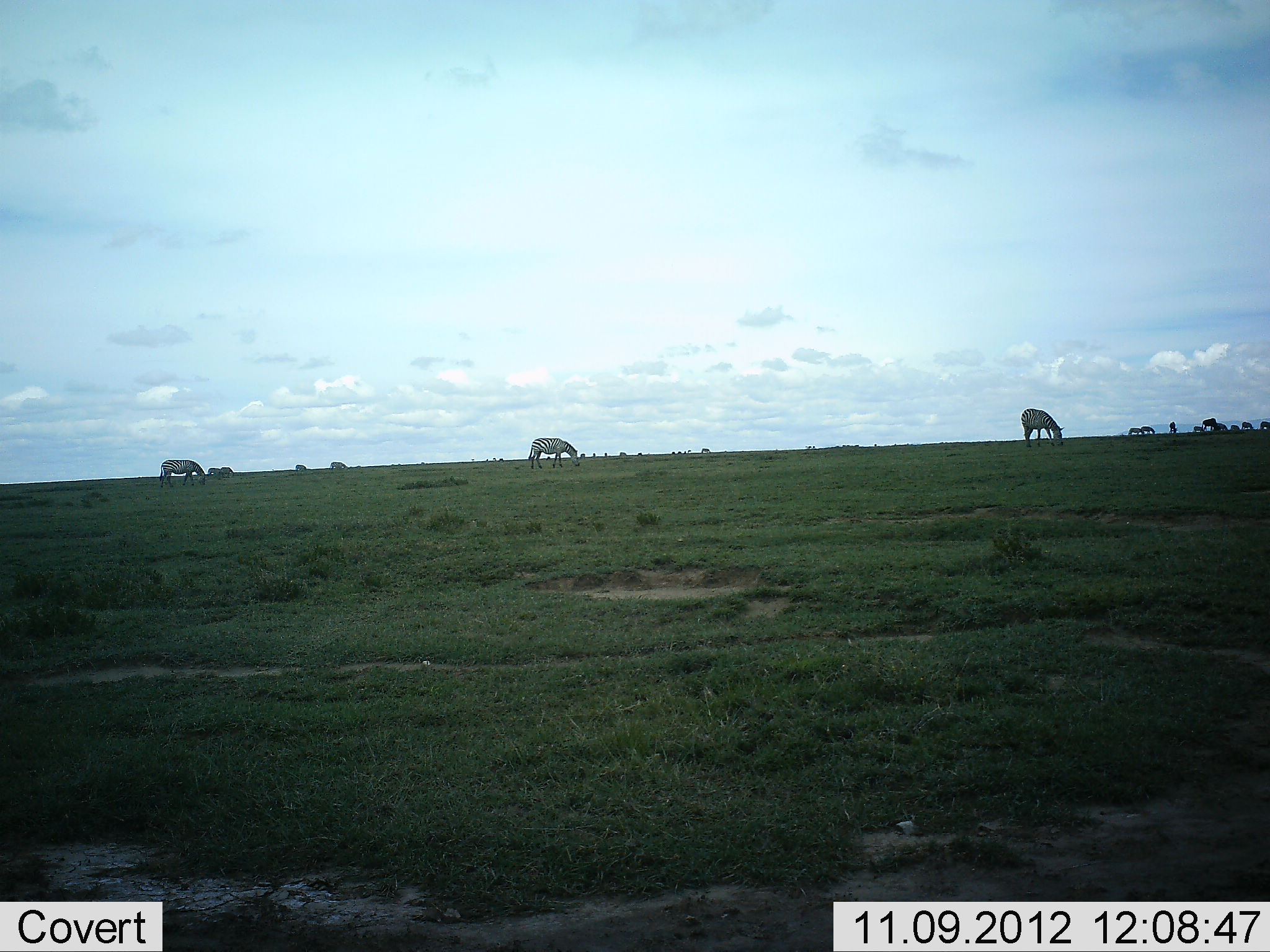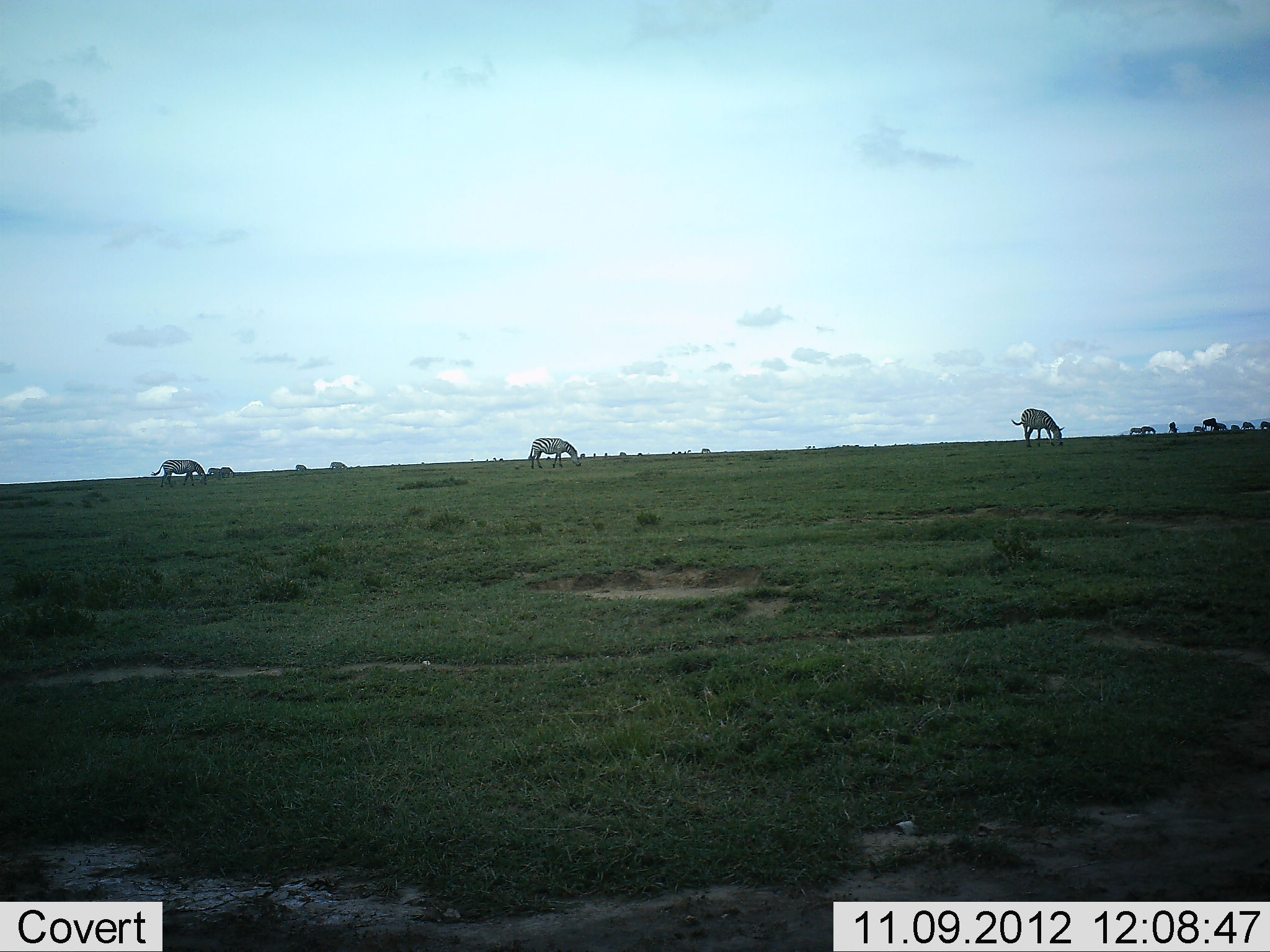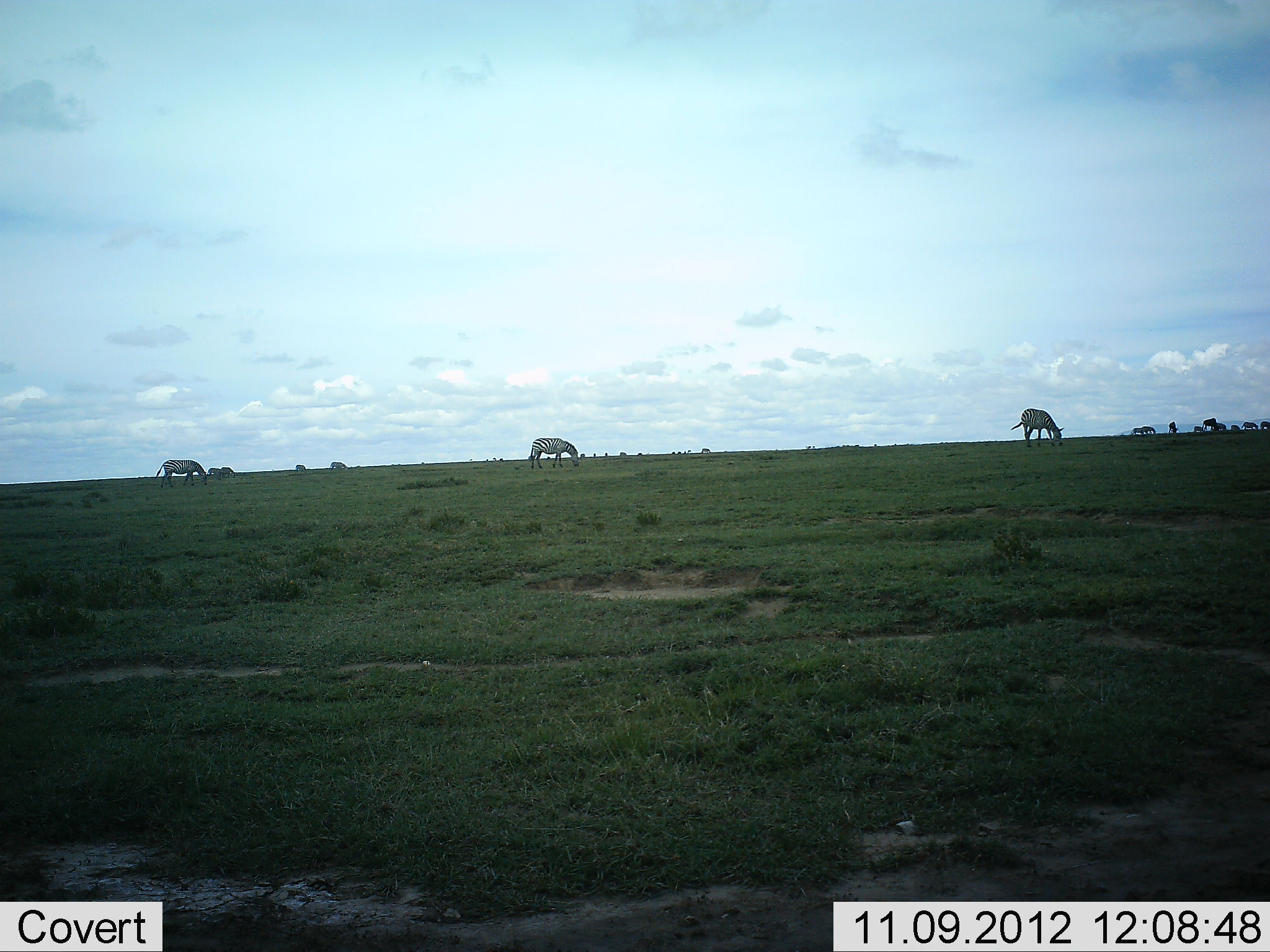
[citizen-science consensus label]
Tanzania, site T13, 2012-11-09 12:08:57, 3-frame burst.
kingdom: Animalia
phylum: Chordata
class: Mammalia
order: Perissodactyla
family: Equidae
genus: Equus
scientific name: Equus quagga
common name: plains zebra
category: zebra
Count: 3.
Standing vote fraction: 40%.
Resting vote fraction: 0%.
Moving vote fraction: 10%.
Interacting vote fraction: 0%.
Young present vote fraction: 0%.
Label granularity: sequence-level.